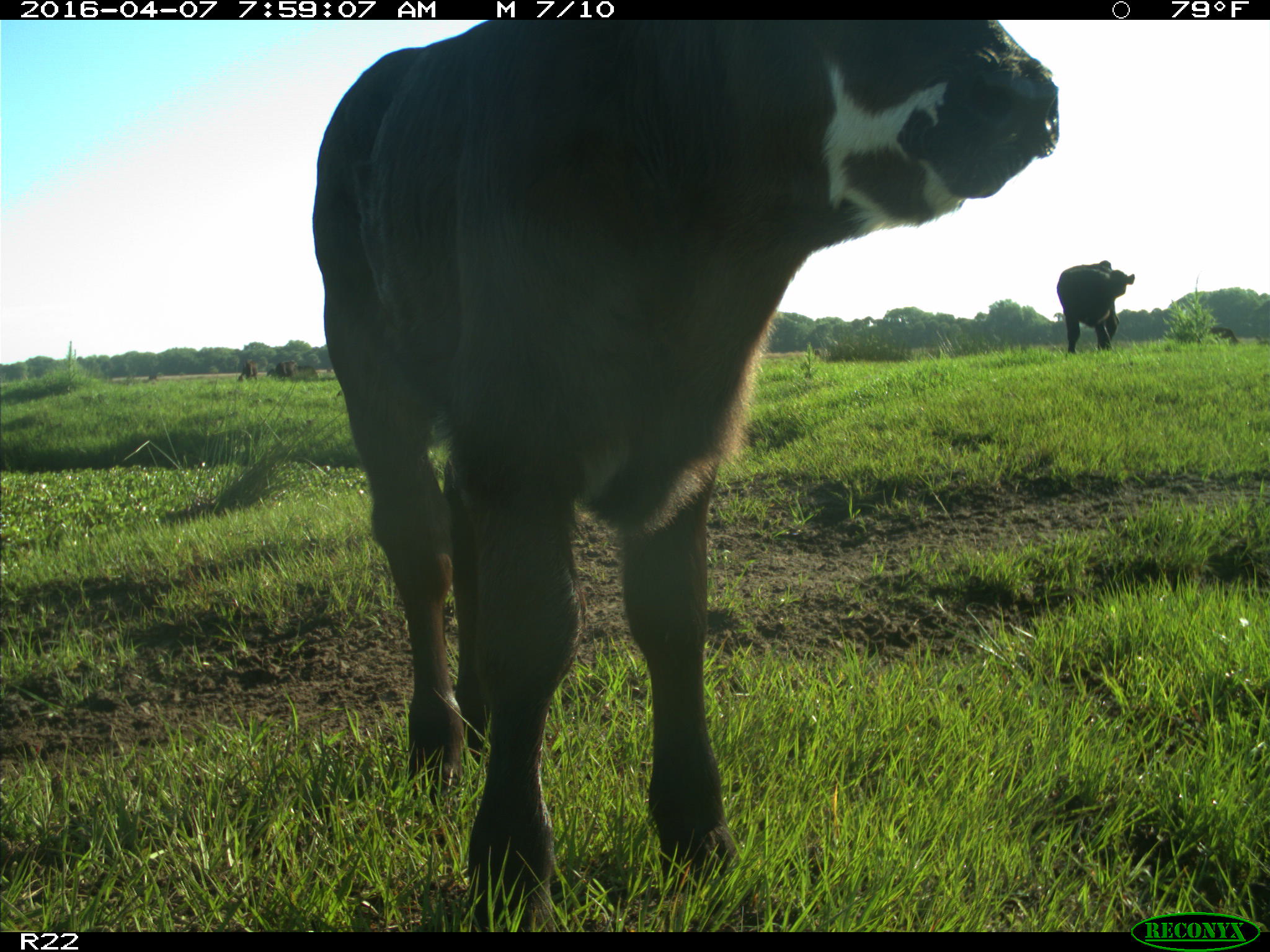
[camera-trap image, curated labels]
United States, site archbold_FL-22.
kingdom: Animalia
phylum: Chordata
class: Mammalia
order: Artiodactyla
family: Bovidae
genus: Bos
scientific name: Bos taurus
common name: domestic cow